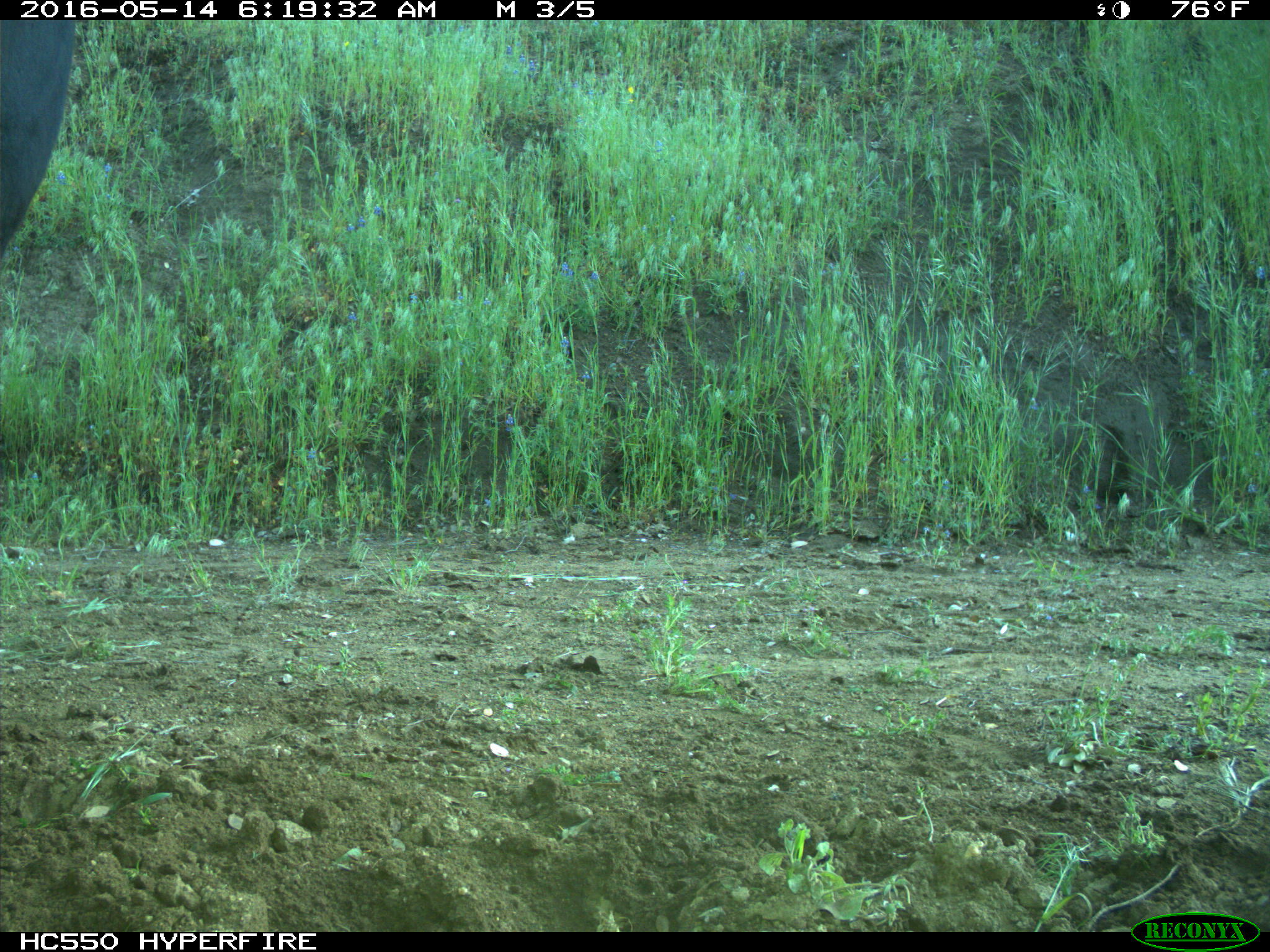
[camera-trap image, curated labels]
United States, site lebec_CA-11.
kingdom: Animalia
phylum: Chordata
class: Mammalia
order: Artiodactyla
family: Bovidae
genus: Bos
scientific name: Bos taurus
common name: domestic cow